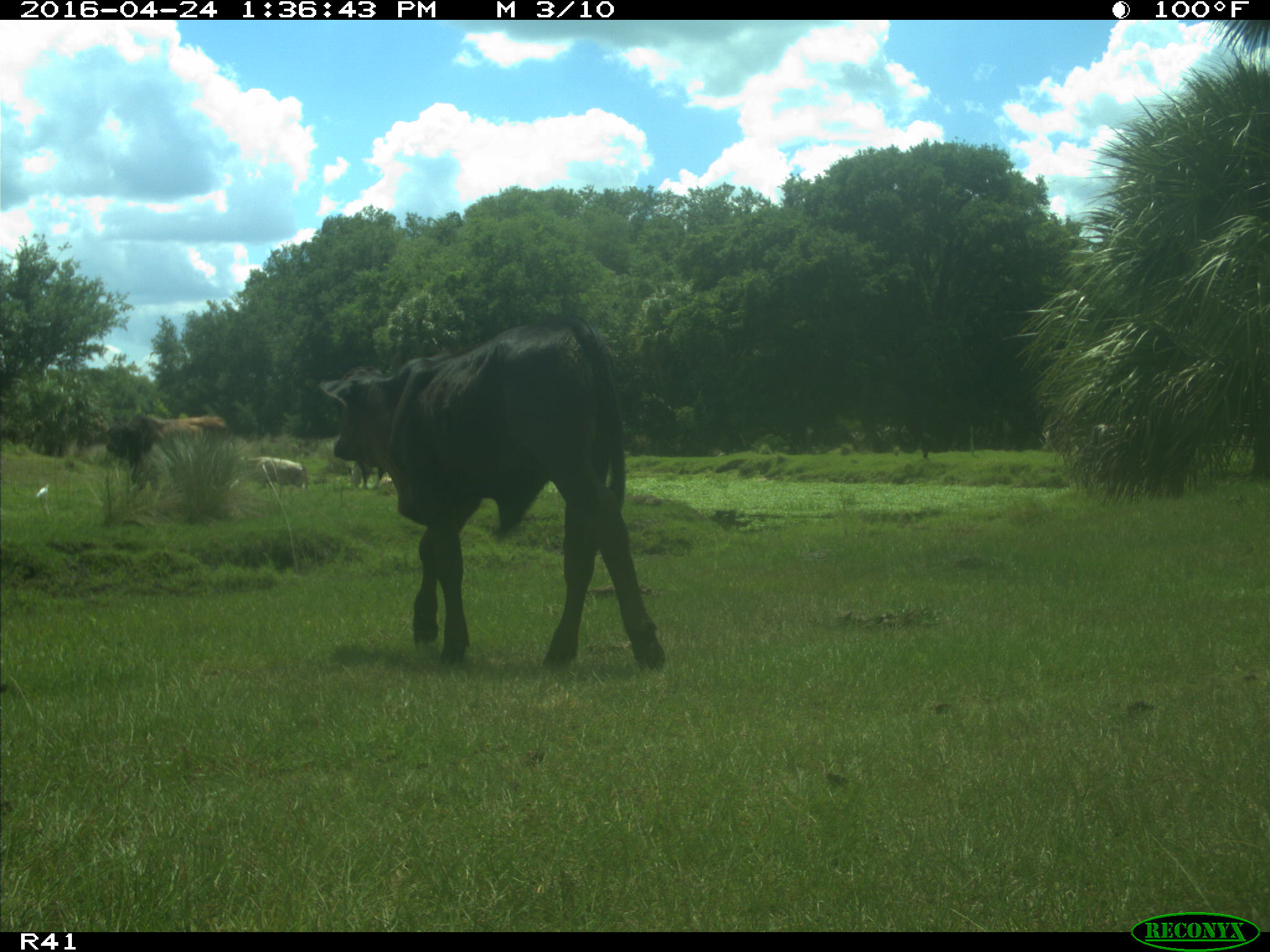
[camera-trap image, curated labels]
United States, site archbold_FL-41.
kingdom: Animalia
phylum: Chordata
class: Mammalia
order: Artiodactyla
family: Bovidae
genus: Bos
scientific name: Bos taurus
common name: domestic cow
Bos taurus (domestic cow).